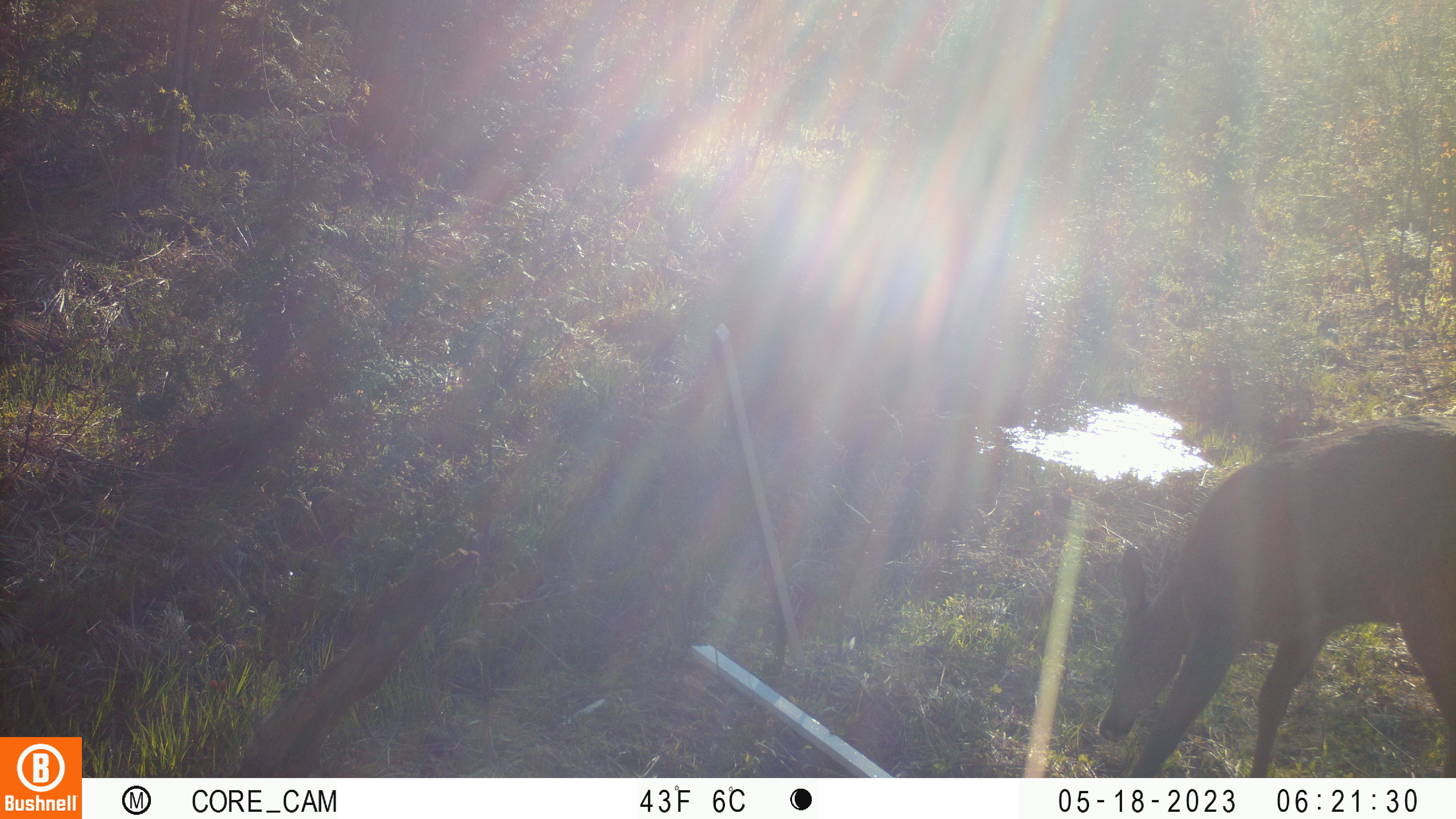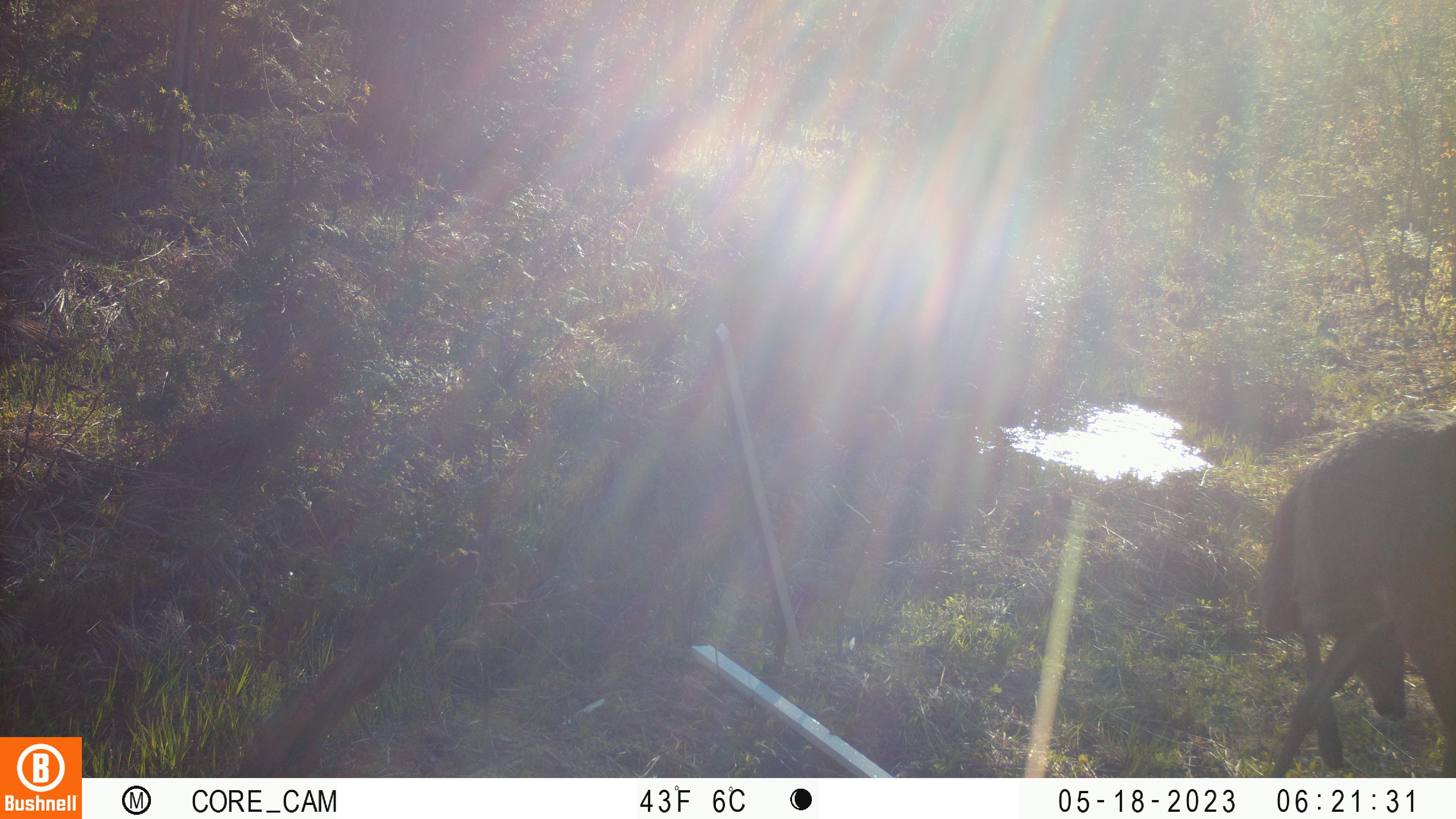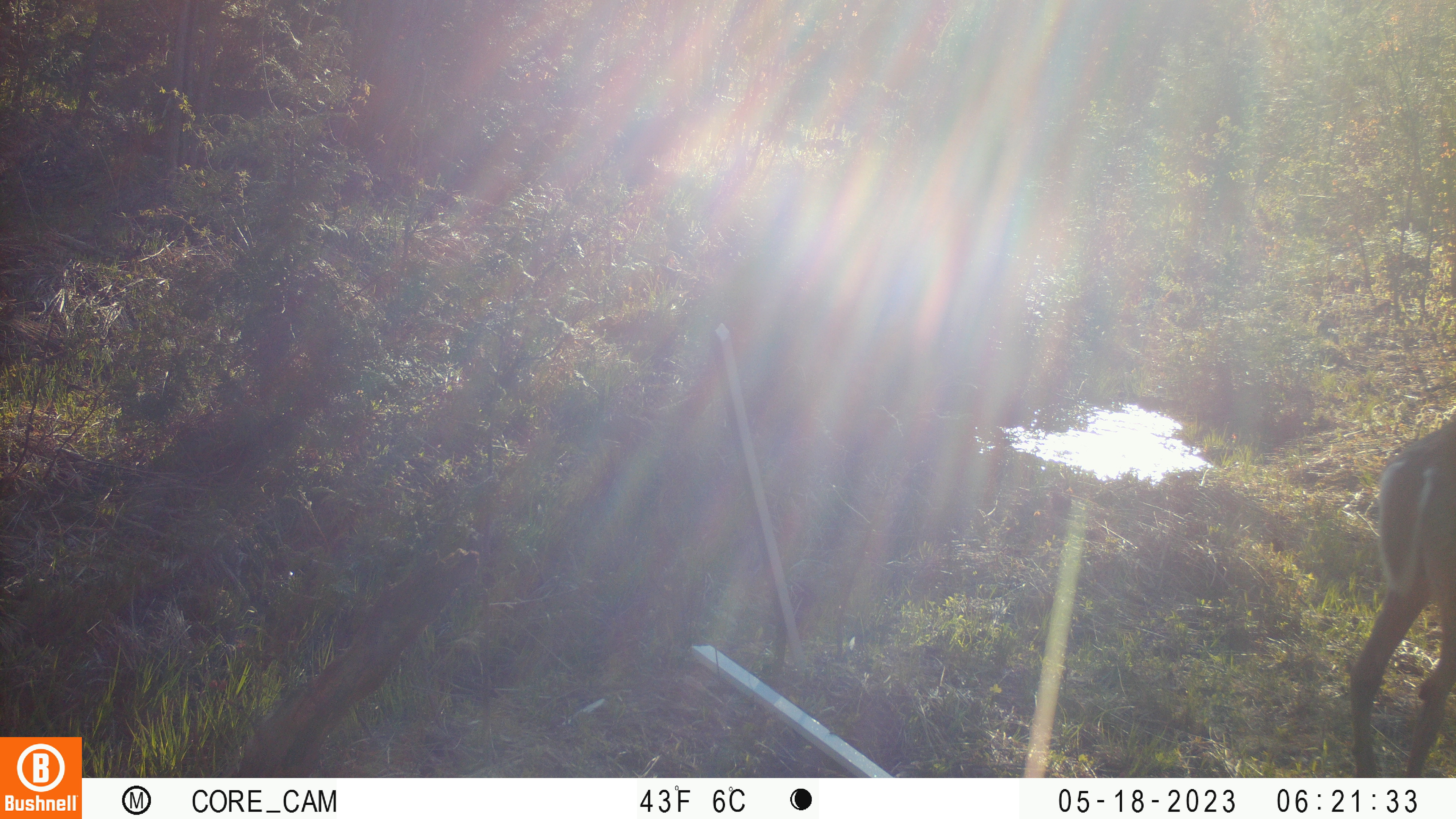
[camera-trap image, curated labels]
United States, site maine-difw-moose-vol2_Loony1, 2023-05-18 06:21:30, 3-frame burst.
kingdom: Animalia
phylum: Chordata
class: Mammalia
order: Artiodactyla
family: Cervidae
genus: Odocoileus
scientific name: Odocoileus virginianus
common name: white-tailed deer